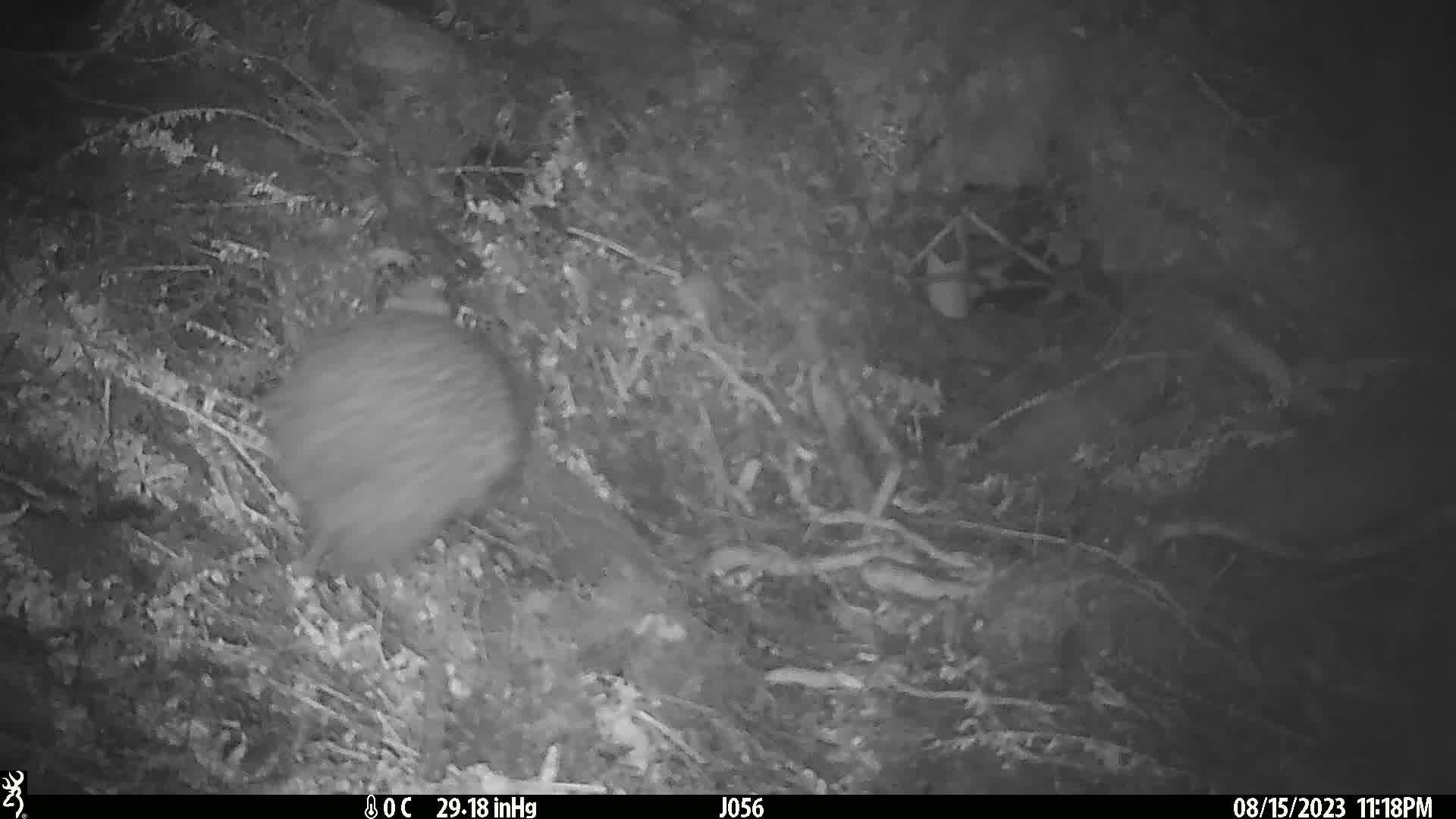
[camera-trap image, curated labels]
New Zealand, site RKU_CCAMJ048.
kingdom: Animalia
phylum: Chordata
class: Aves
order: Apterygiformes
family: Apterygidae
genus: Apteryx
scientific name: Apteryx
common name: kiwi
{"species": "kiwi (Apteryx)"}